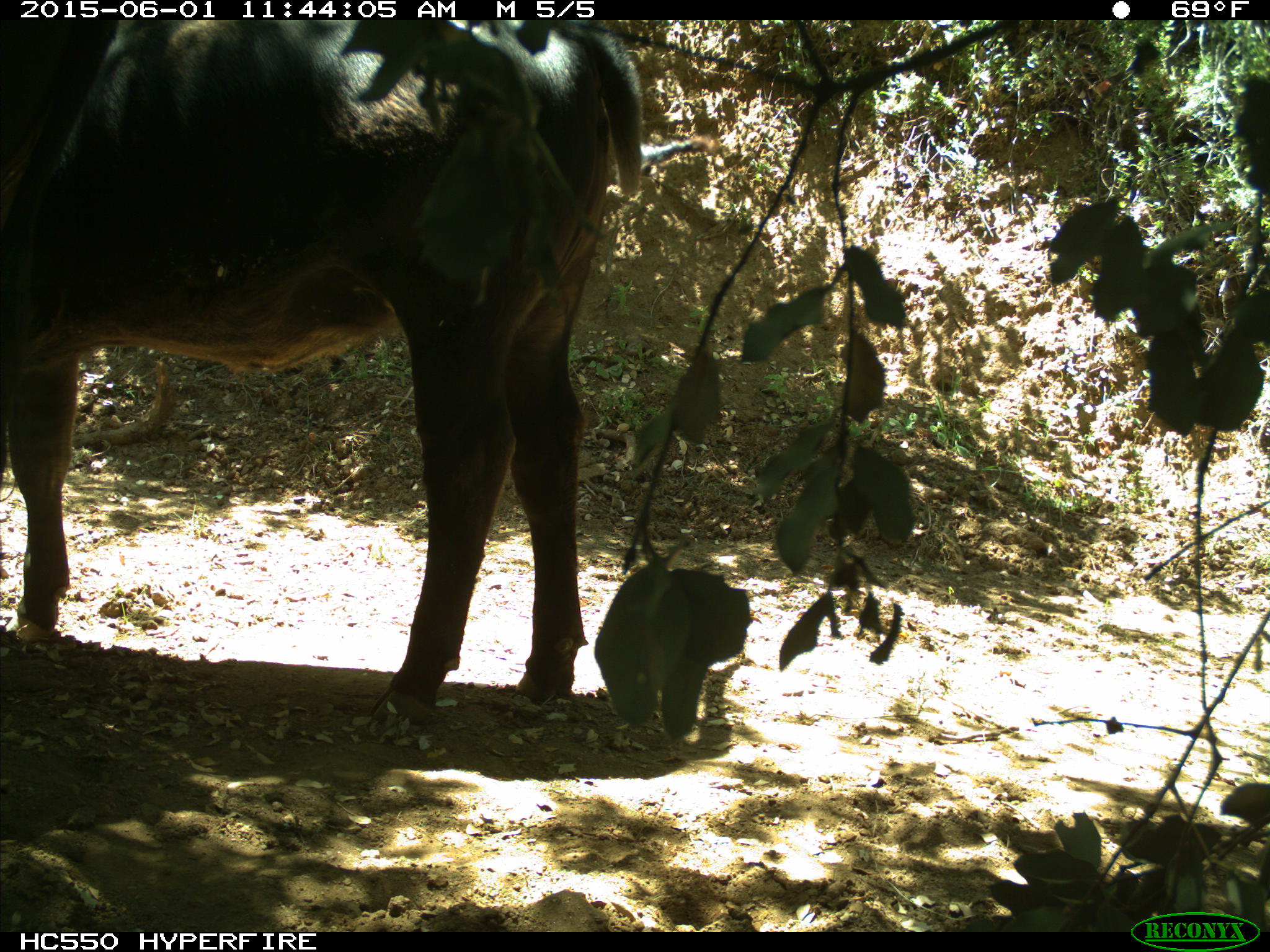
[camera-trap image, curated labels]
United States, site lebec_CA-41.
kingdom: Animalia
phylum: Chordata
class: Mammalia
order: Artiodactyla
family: Bovidae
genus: Bos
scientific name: Bos taurus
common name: domestic cow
Bos taurus (domestic cow).